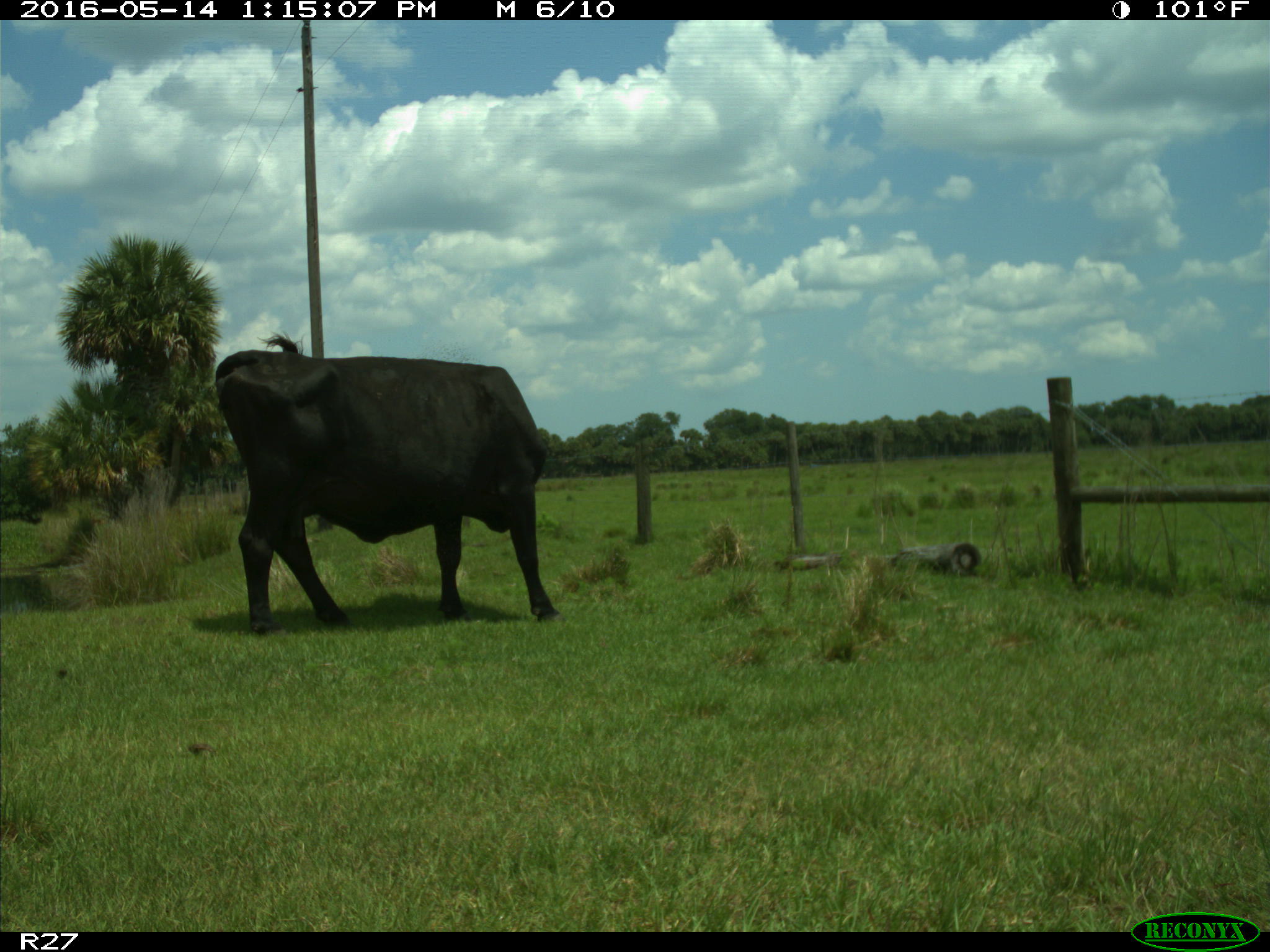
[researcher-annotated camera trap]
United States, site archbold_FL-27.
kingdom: Animalia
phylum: Chordata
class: Mammalia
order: Artiodactyla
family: Bovidae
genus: Bos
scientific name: Bos taurus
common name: domestic cow